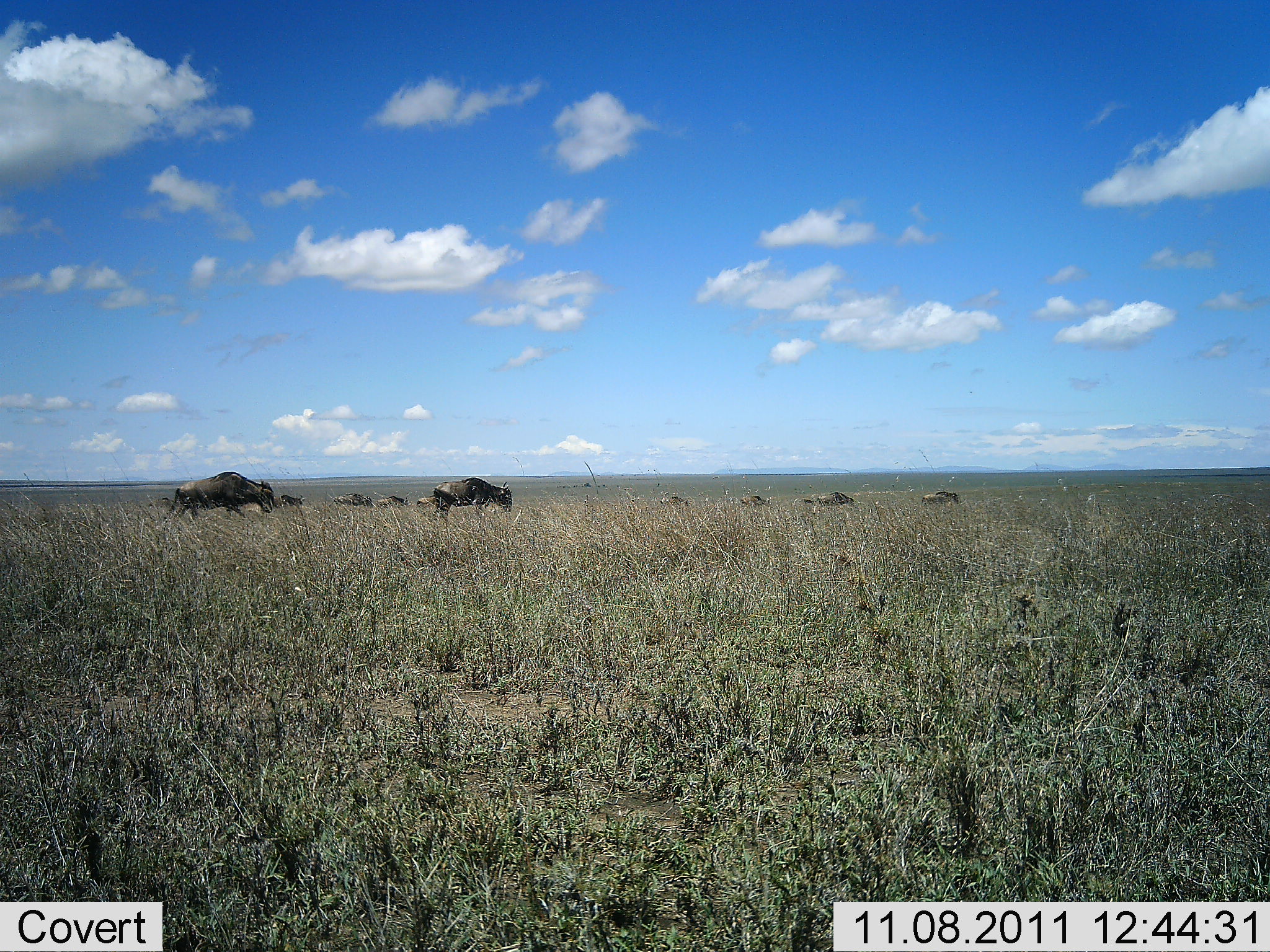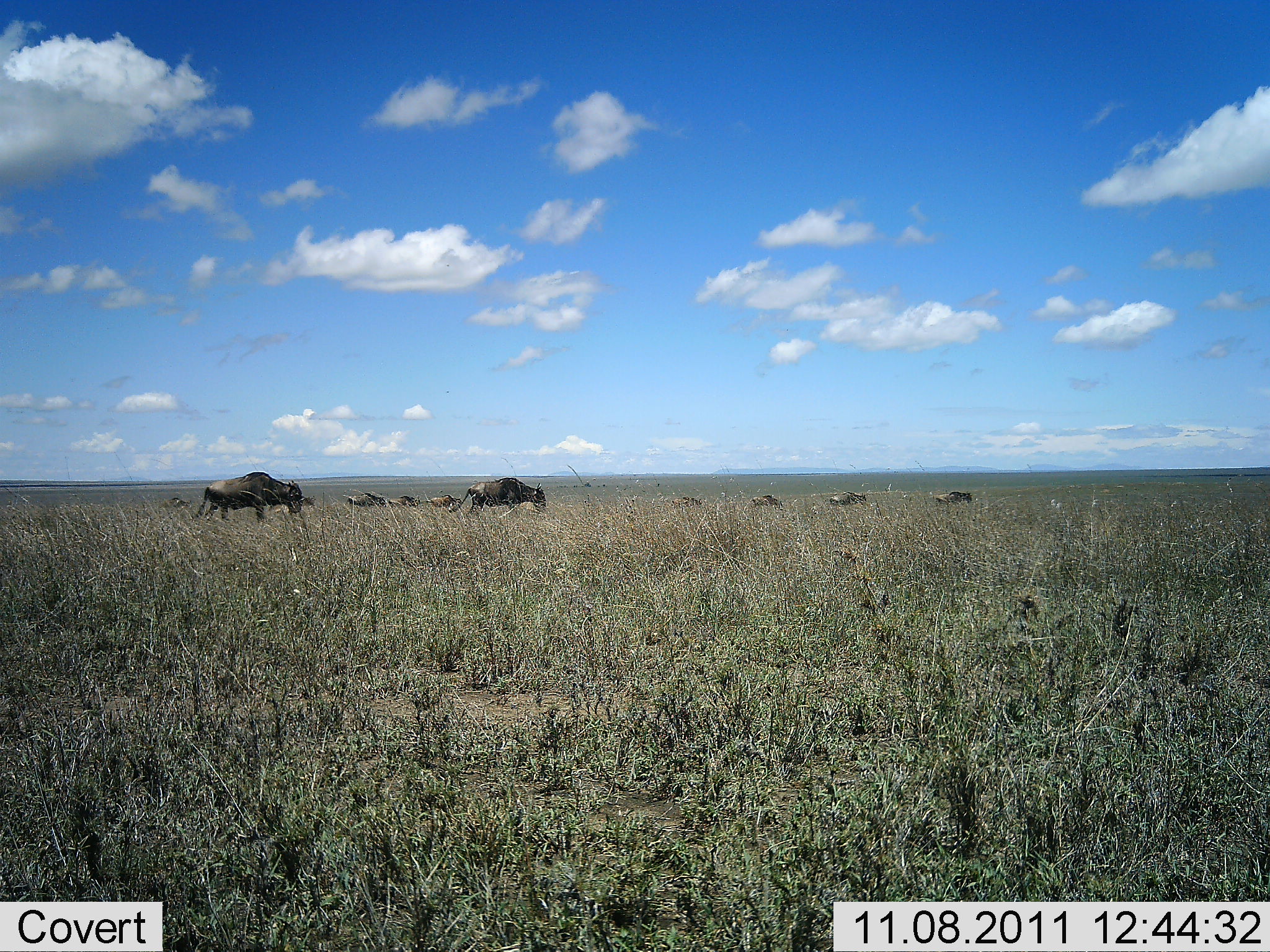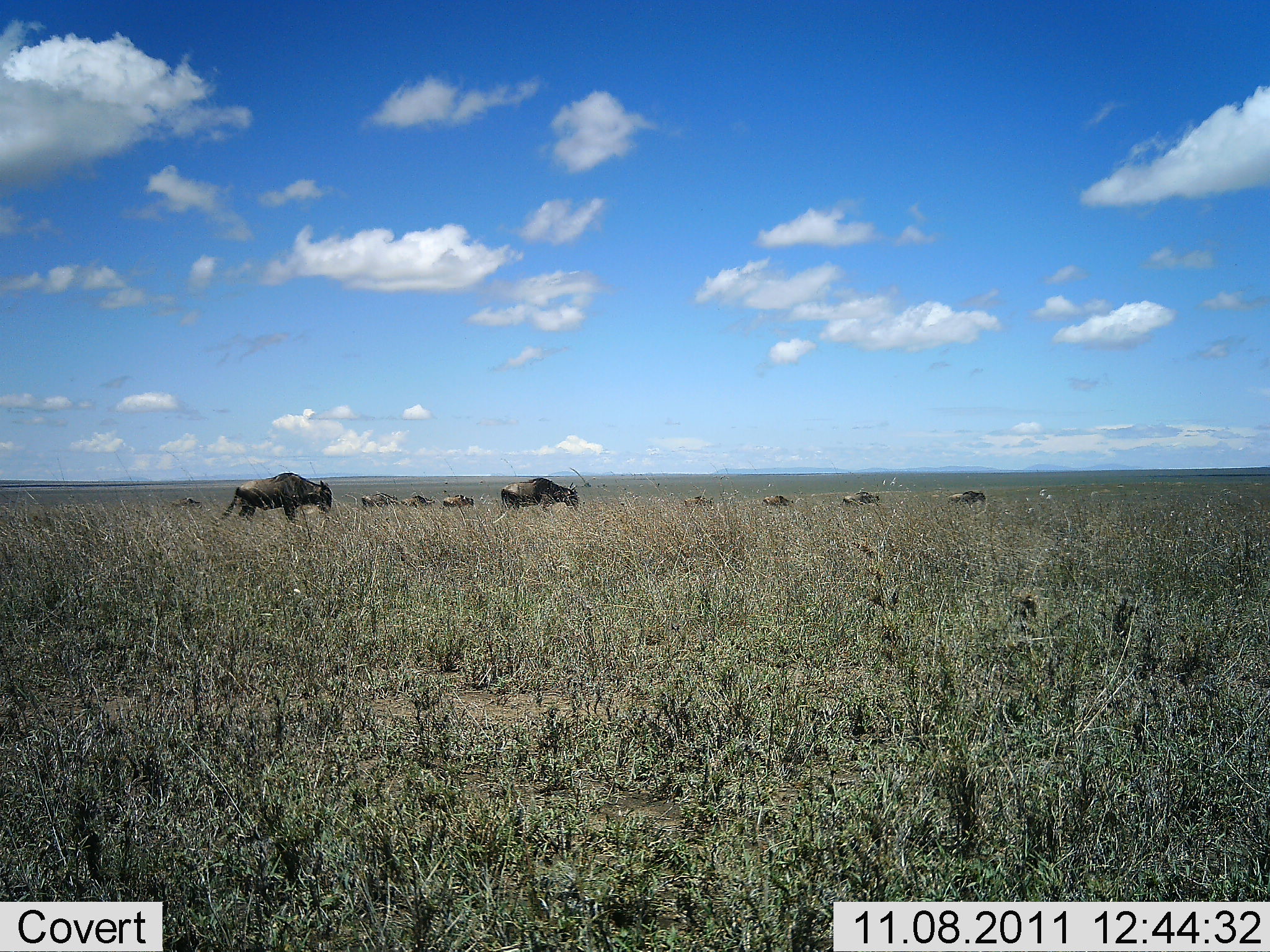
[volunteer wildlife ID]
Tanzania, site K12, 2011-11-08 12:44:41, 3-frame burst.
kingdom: Animalia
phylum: Chordata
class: Mammalia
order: Artiodactyla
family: Bovidae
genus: Connochaetes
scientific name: Connochaetes taurinus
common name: blue wildebeest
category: wildebeest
Wildebeest (blue wildebeest) (Connochaetes taurinus), count 11-50. Behavior (volunteer vote fractions): standing 0%, resting 0%, moving 100%, interacting 0%. Young present (vote fraction): 0%. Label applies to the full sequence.